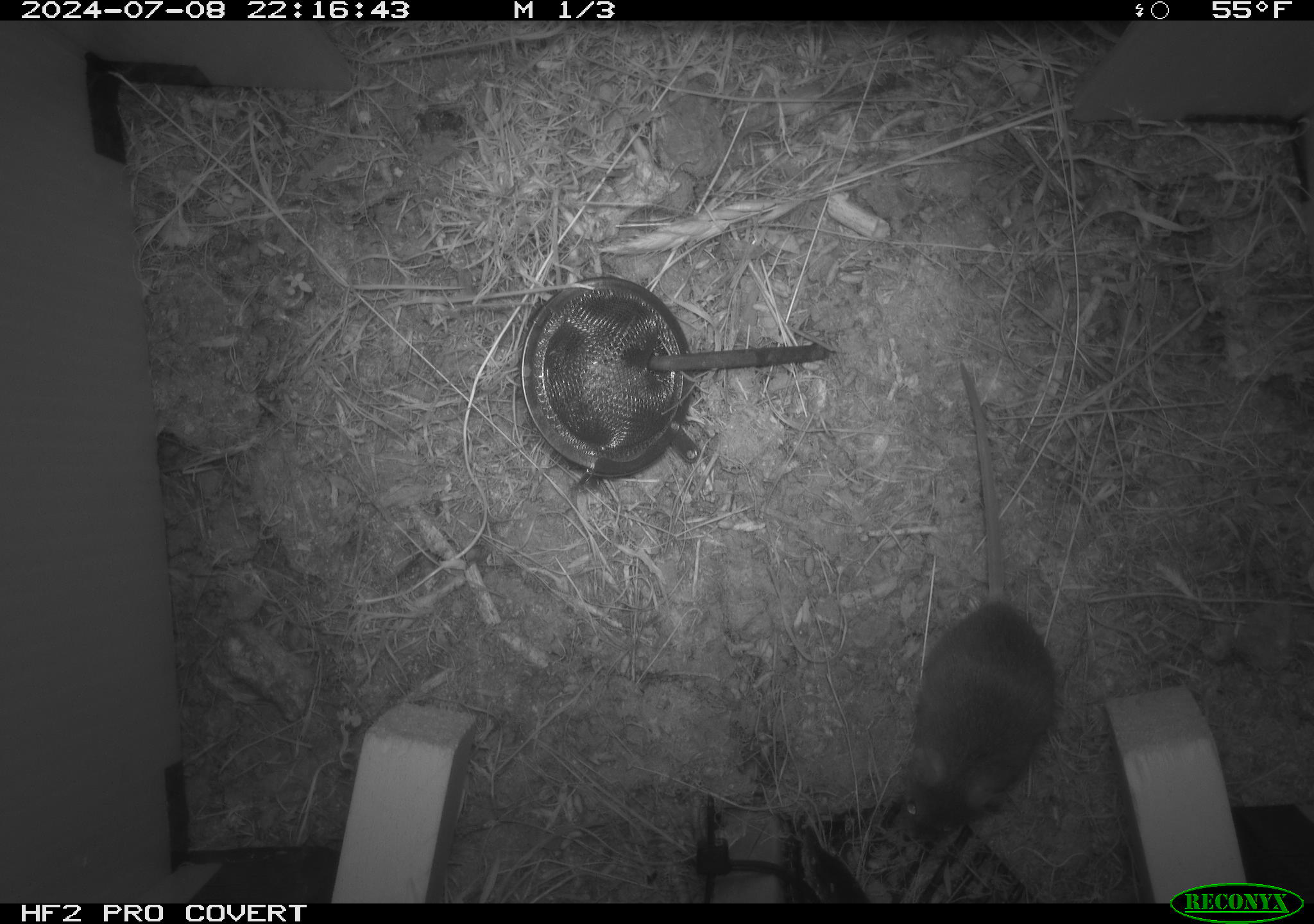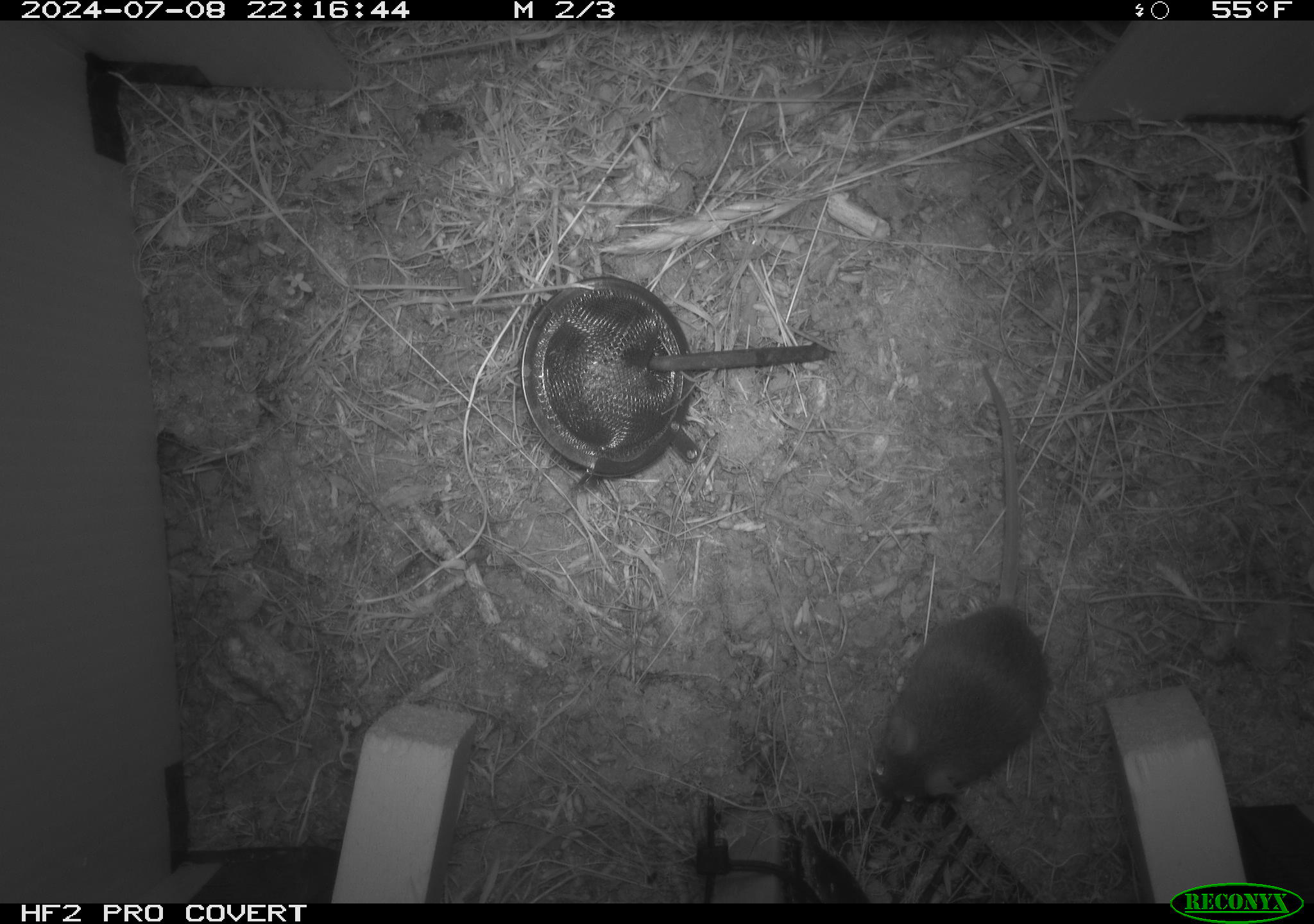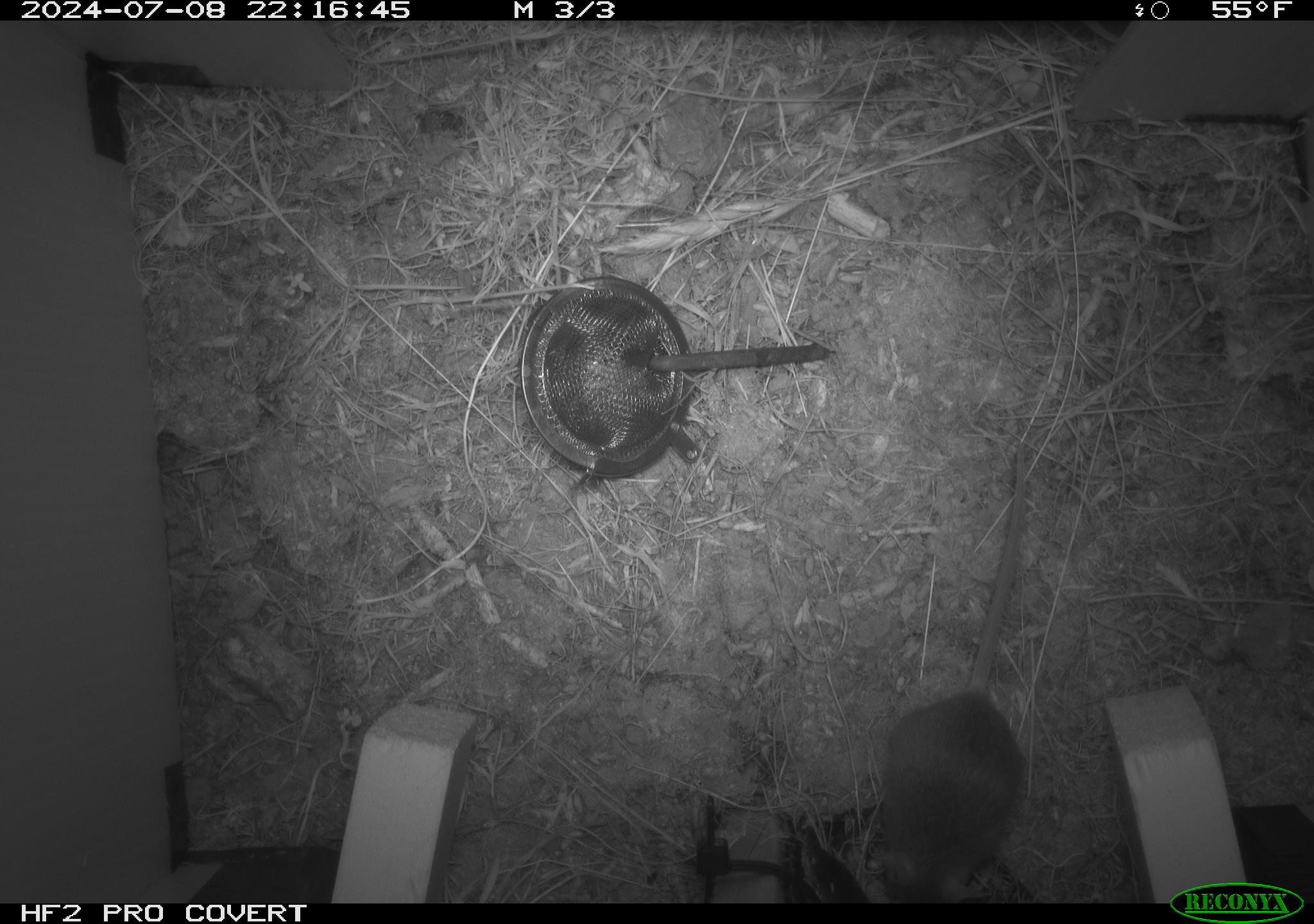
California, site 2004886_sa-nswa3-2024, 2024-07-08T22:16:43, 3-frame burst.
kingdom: Animalia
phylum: Chordata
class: Mammalia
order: Rodentia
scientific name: Rodentia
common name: rodent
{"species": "rodent (Rodentia)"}